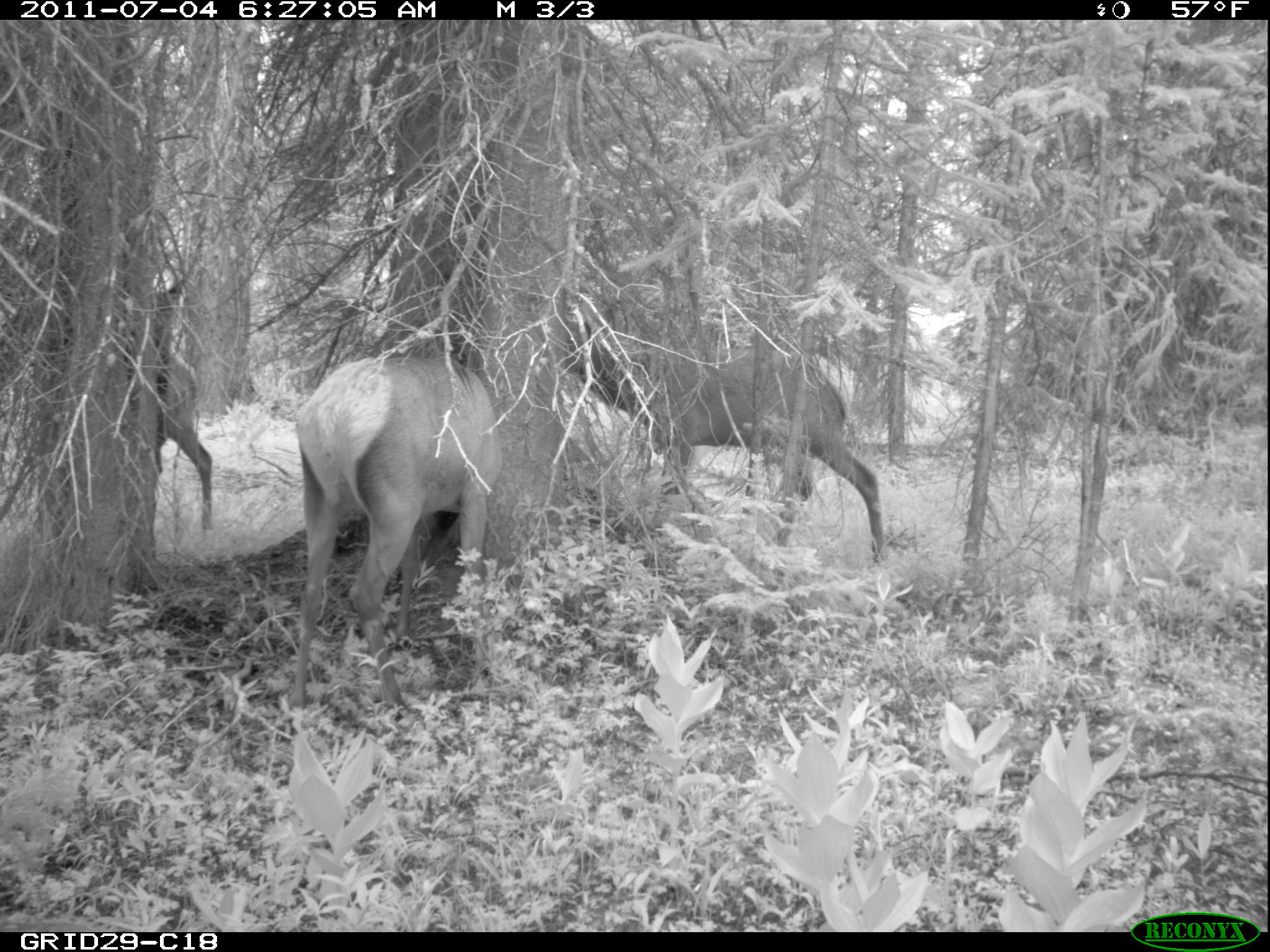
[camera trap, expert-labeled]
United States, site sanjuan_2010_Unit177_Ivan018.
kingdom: Animalia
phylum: Chordata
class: Mammalia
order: Artiodactyla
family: Cervidae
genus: Cervus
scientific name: Cervus elaphus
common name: red deer